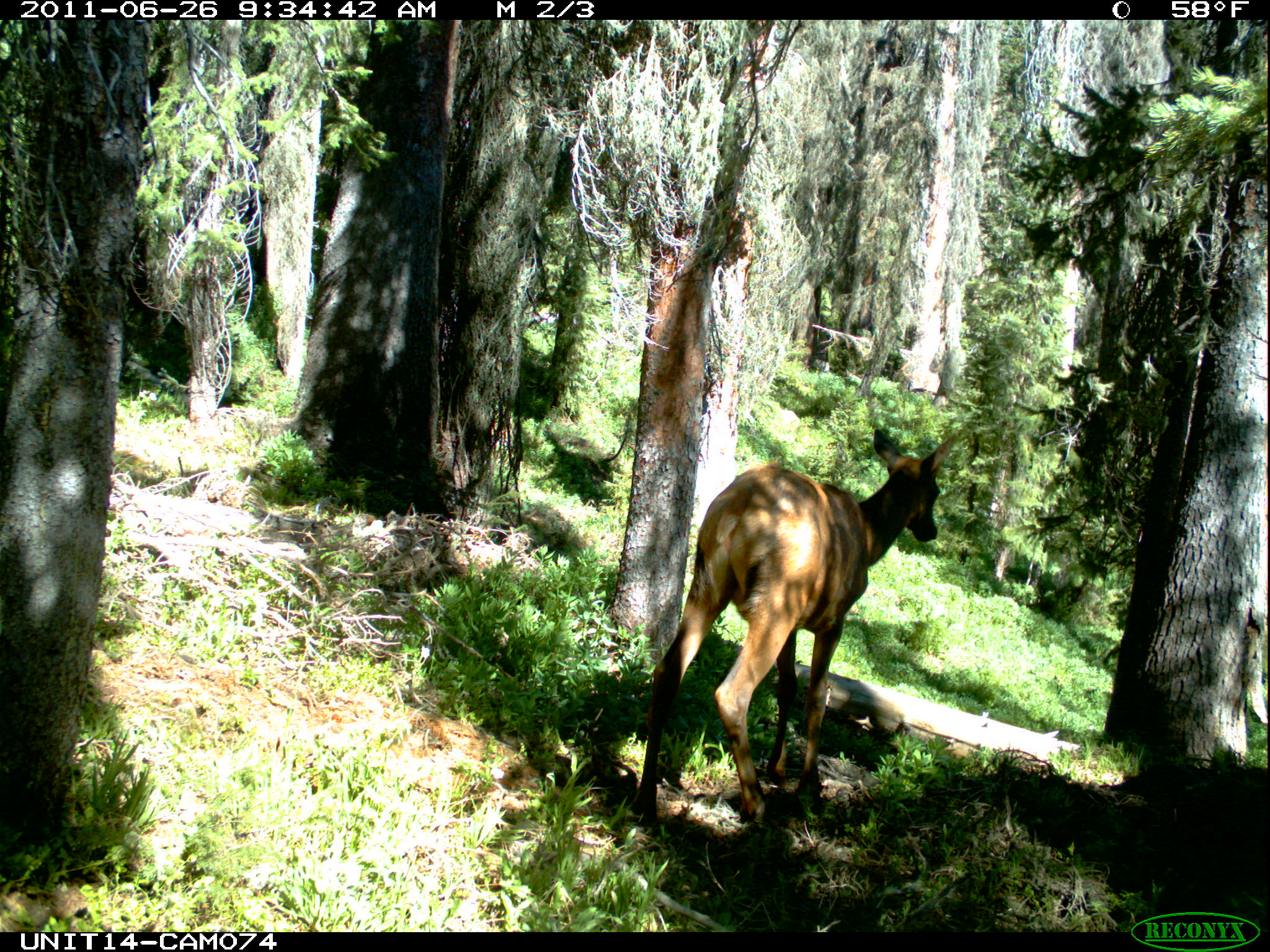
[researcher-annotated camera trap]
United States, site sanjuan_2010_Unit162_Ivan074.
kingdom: Animalia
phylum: Chordata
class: Mammalia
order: Artiodactyla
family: Cervidae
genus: Cervus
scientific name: Cervus elaphus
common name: red deer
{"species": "Cervus elaphus (red deer)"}